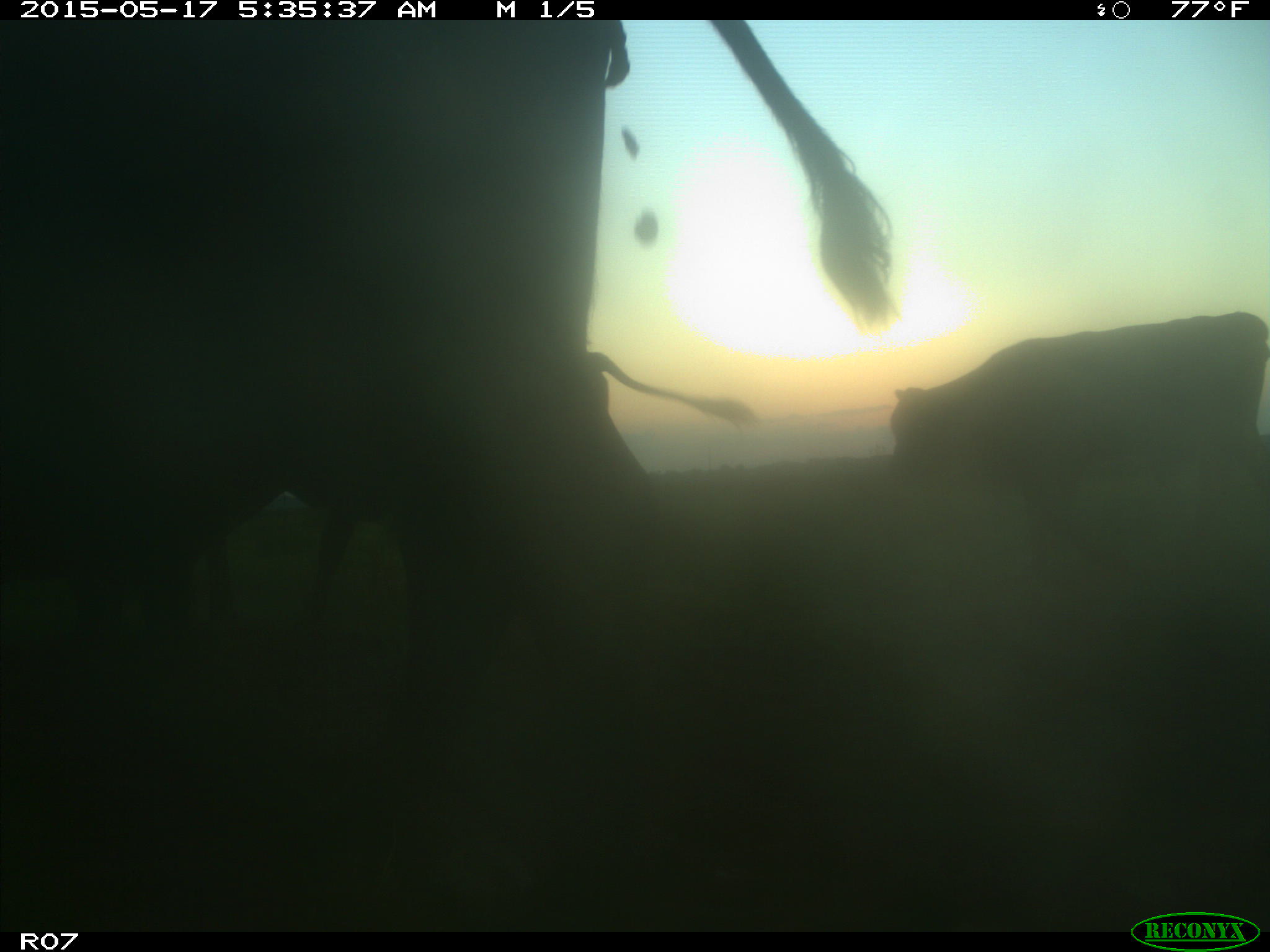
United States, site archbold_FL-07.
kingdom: Animalia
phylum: Chordata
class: Mammalia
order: Artiodactyla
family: Bovidae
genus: Bos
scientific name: Bos taurus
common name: domestic cow